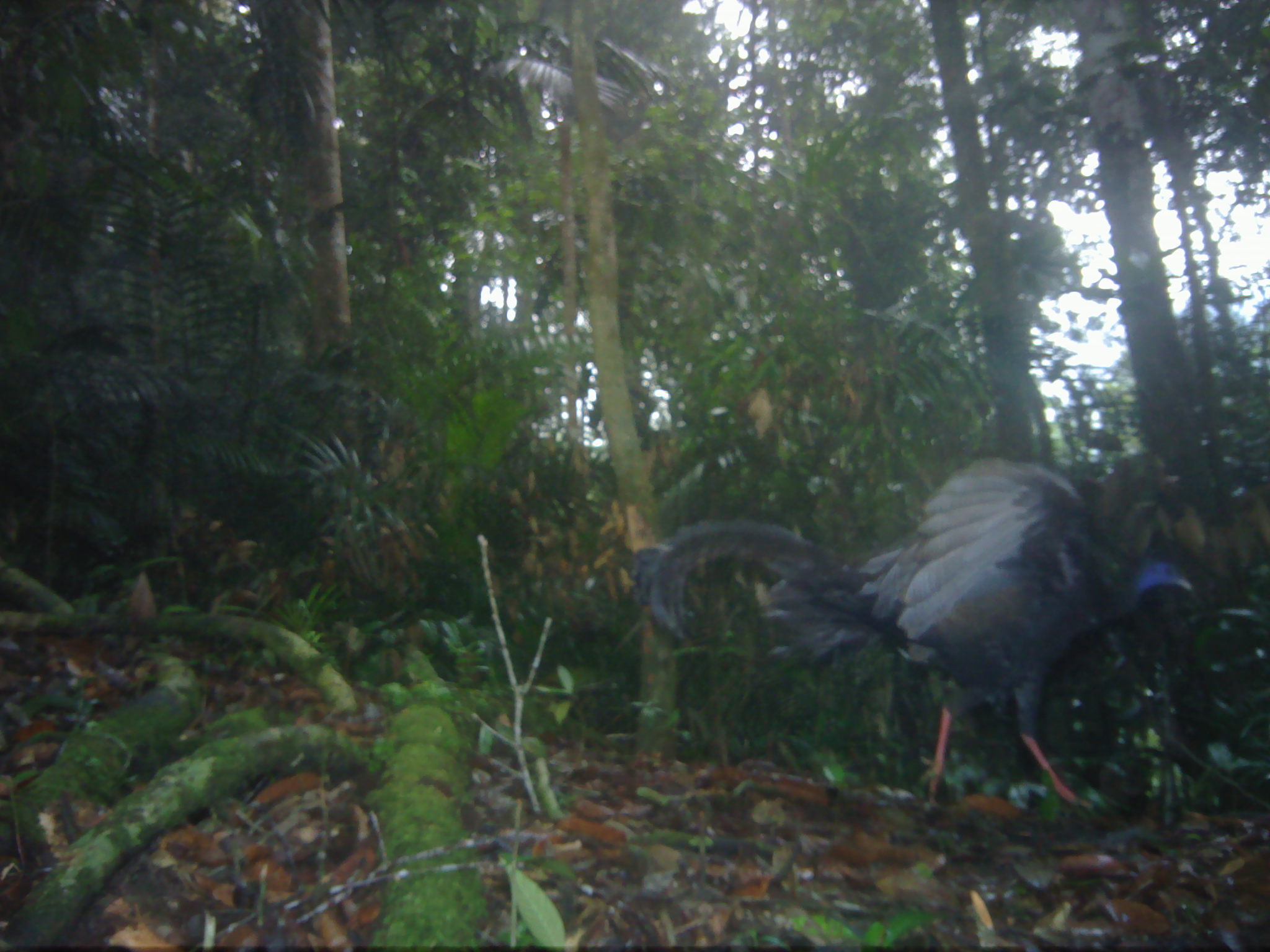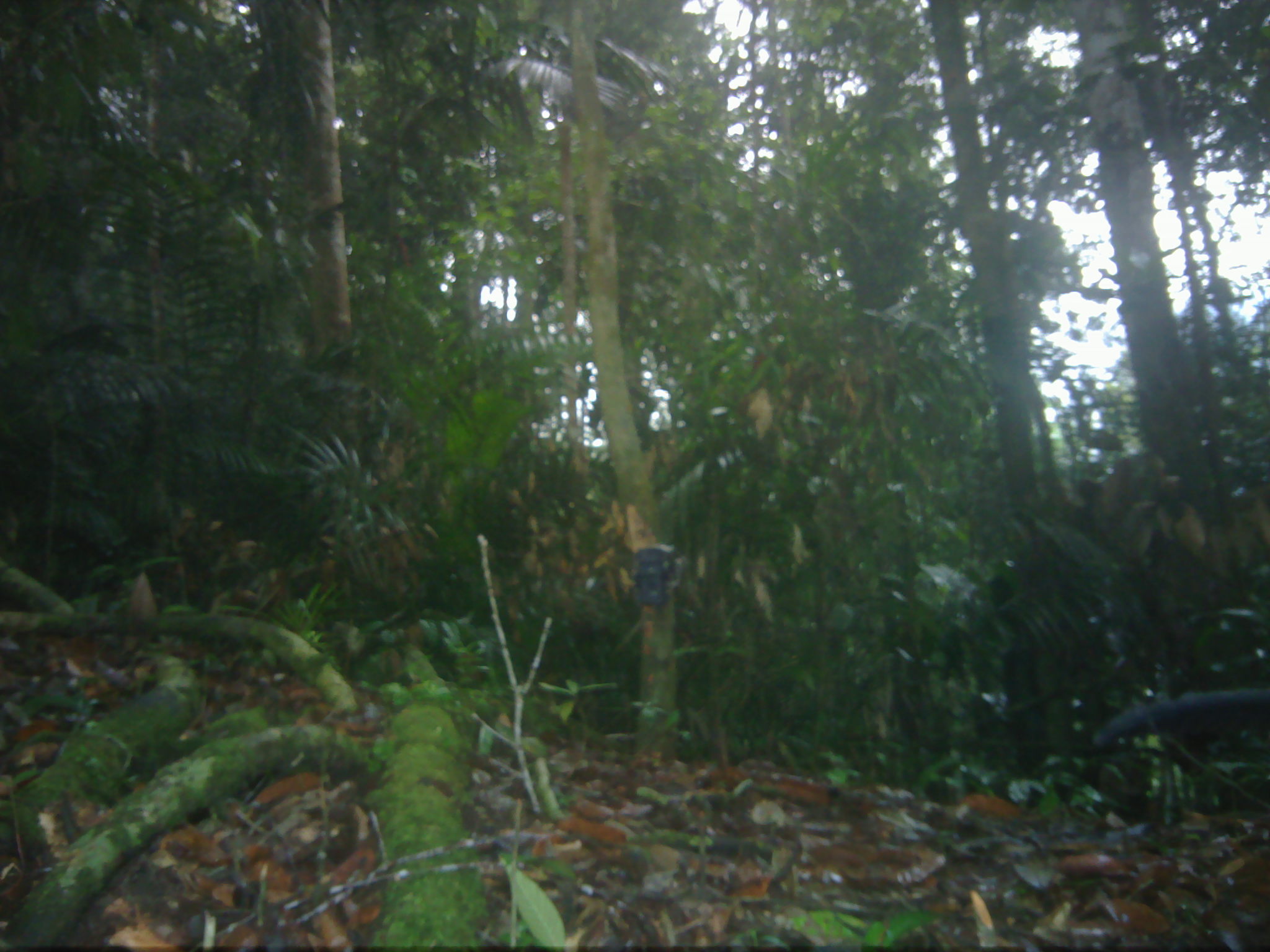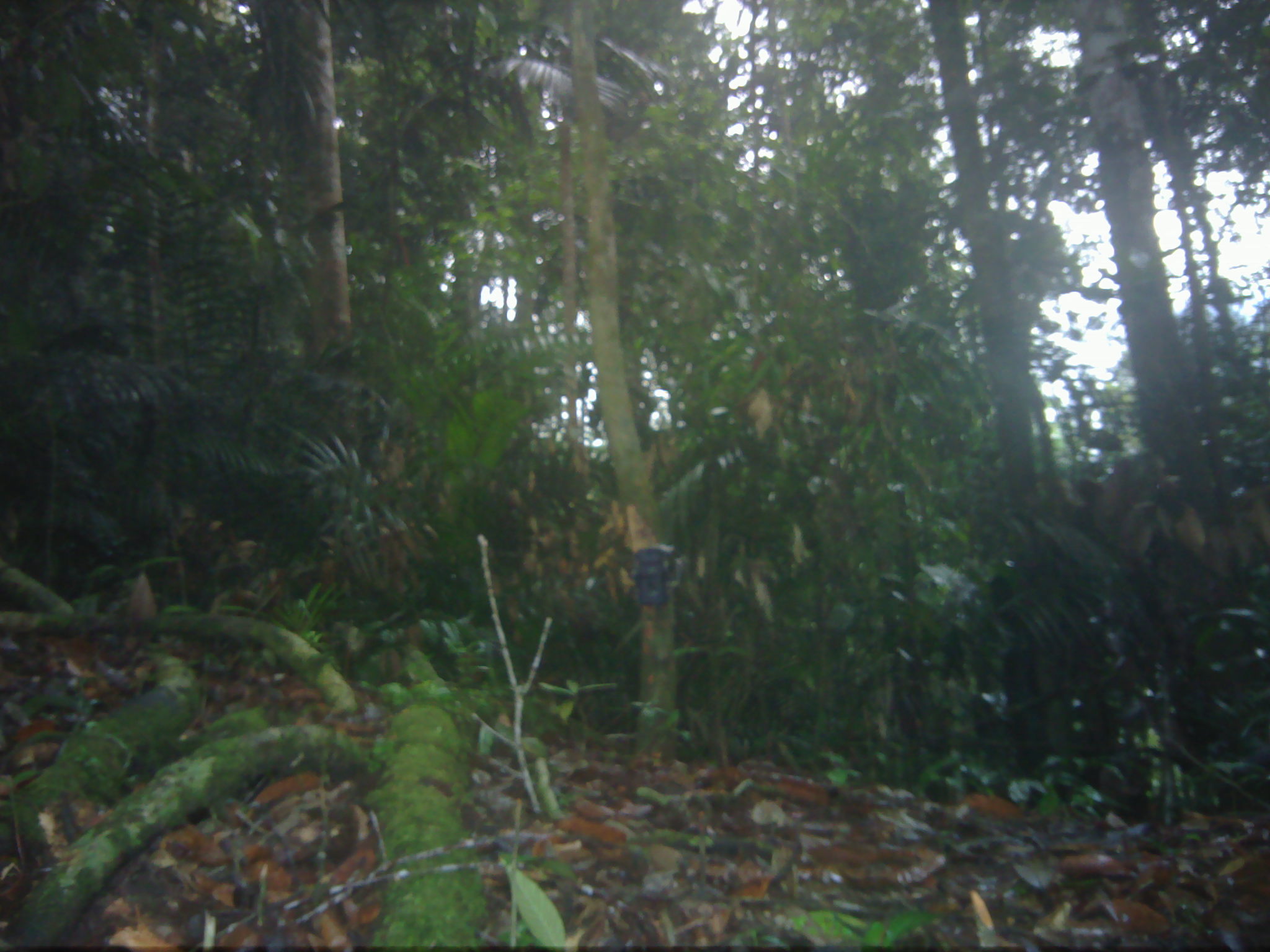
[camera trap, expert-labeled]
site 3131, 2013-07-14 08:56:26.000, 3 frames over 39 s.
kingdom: Animalia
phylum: Chordata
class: Aves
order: Galliformes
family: Phasianidae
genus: Argusianus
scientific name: Argusianus argus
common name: great argus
Argusianus argus (great argus), count 1.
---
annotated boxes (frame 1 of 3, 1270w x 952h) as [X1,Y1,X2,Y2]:
argusianus argus: [629,456,1193,815]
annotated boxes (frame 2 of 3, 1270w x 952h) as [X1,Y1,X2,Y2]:
argusianus argus: [1092,686,1270,750]